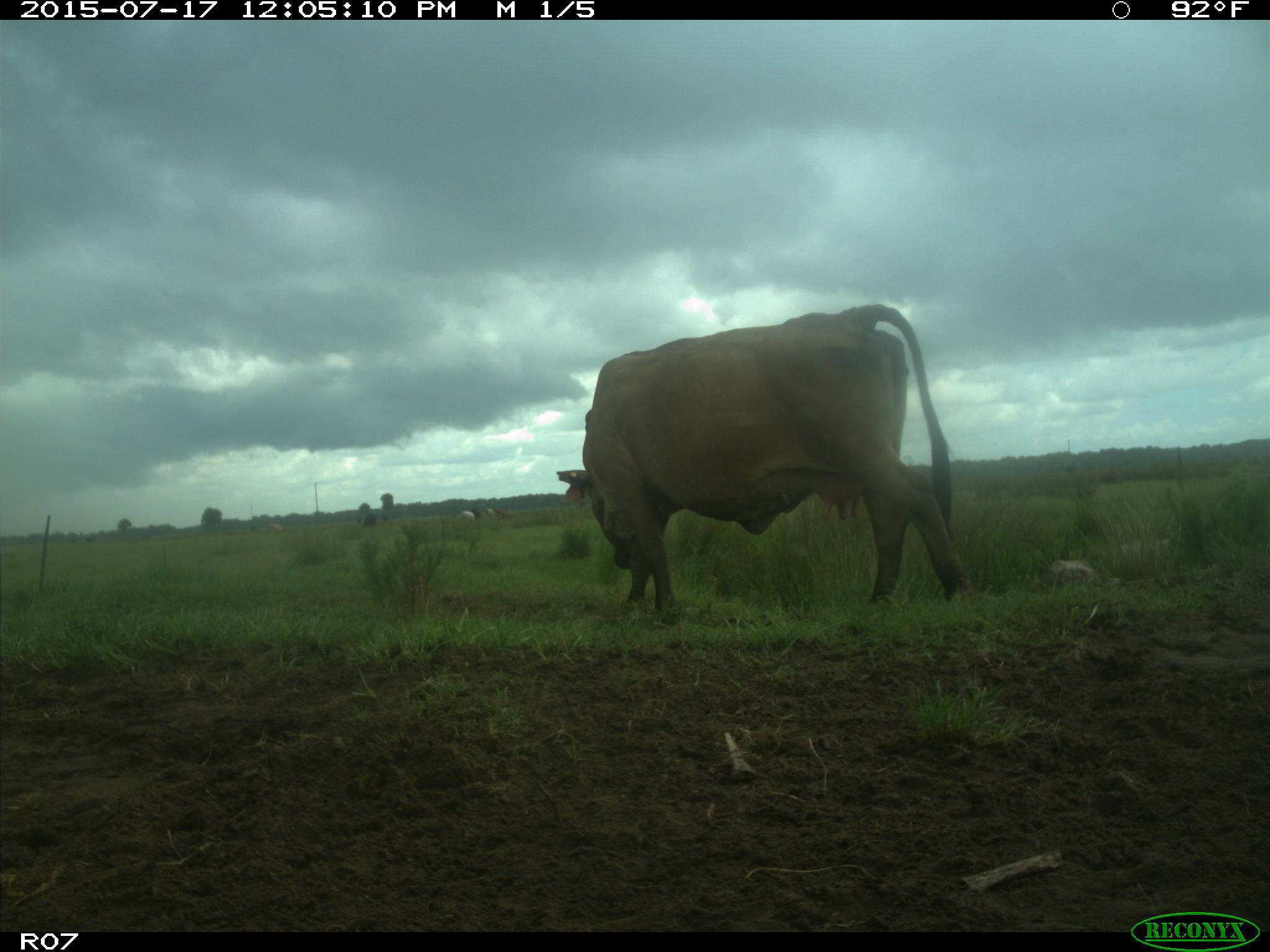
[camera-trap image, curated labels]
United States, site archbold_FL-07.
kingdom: Animalia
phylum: Chordata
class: Mammalia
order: Artiodactyla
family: Bovidae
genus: Bos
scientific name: Bos taurus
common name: domestic cow